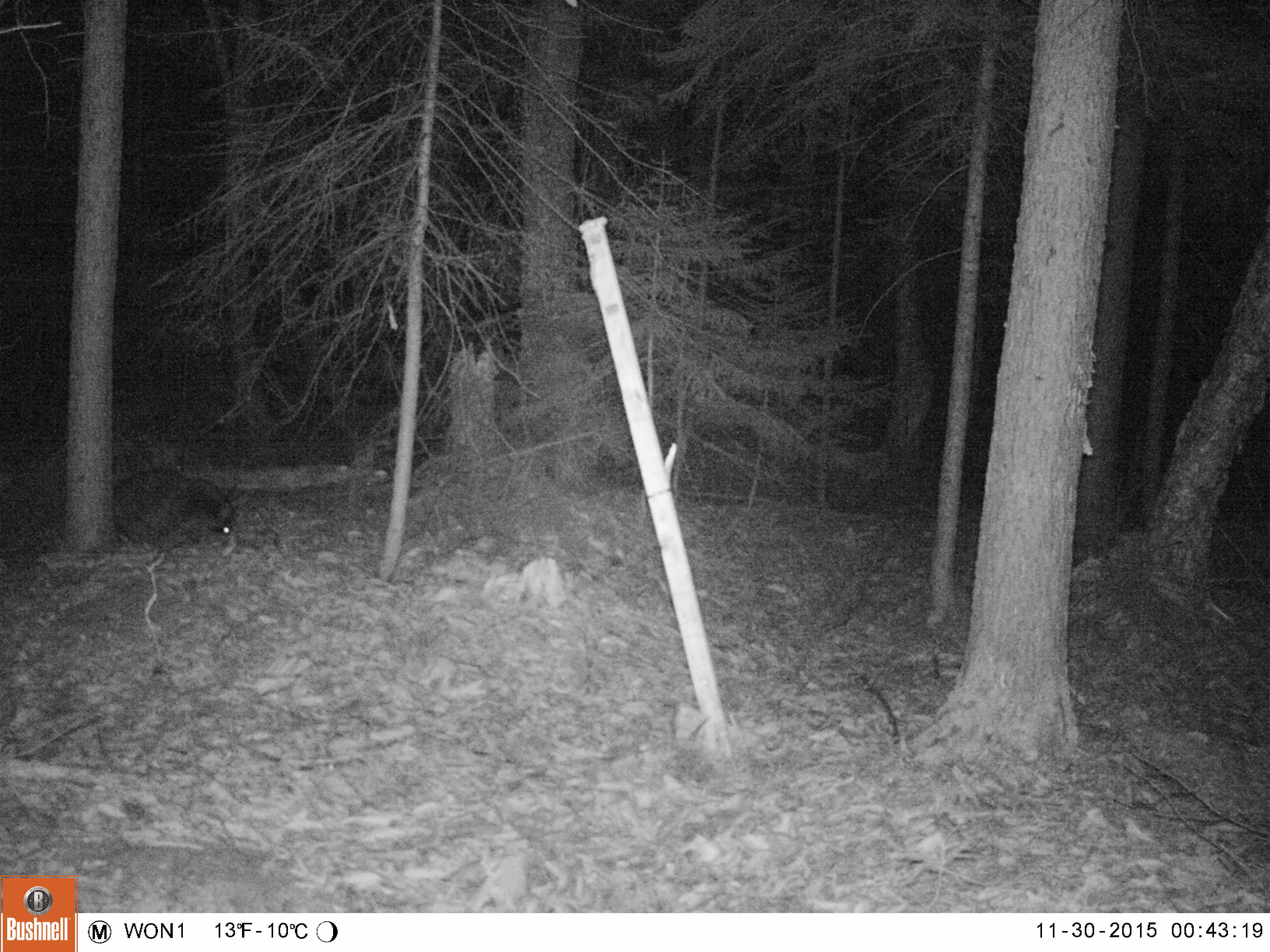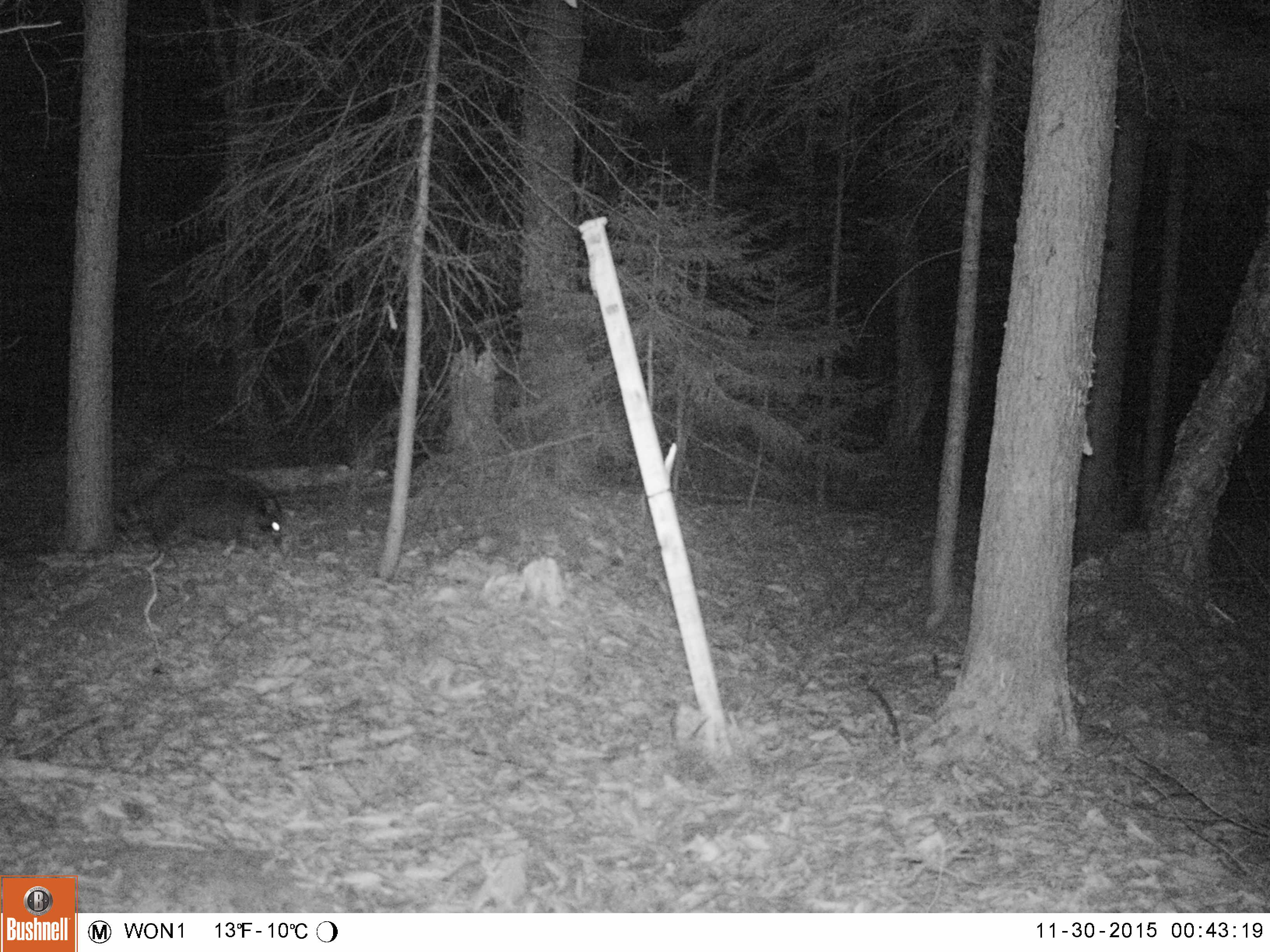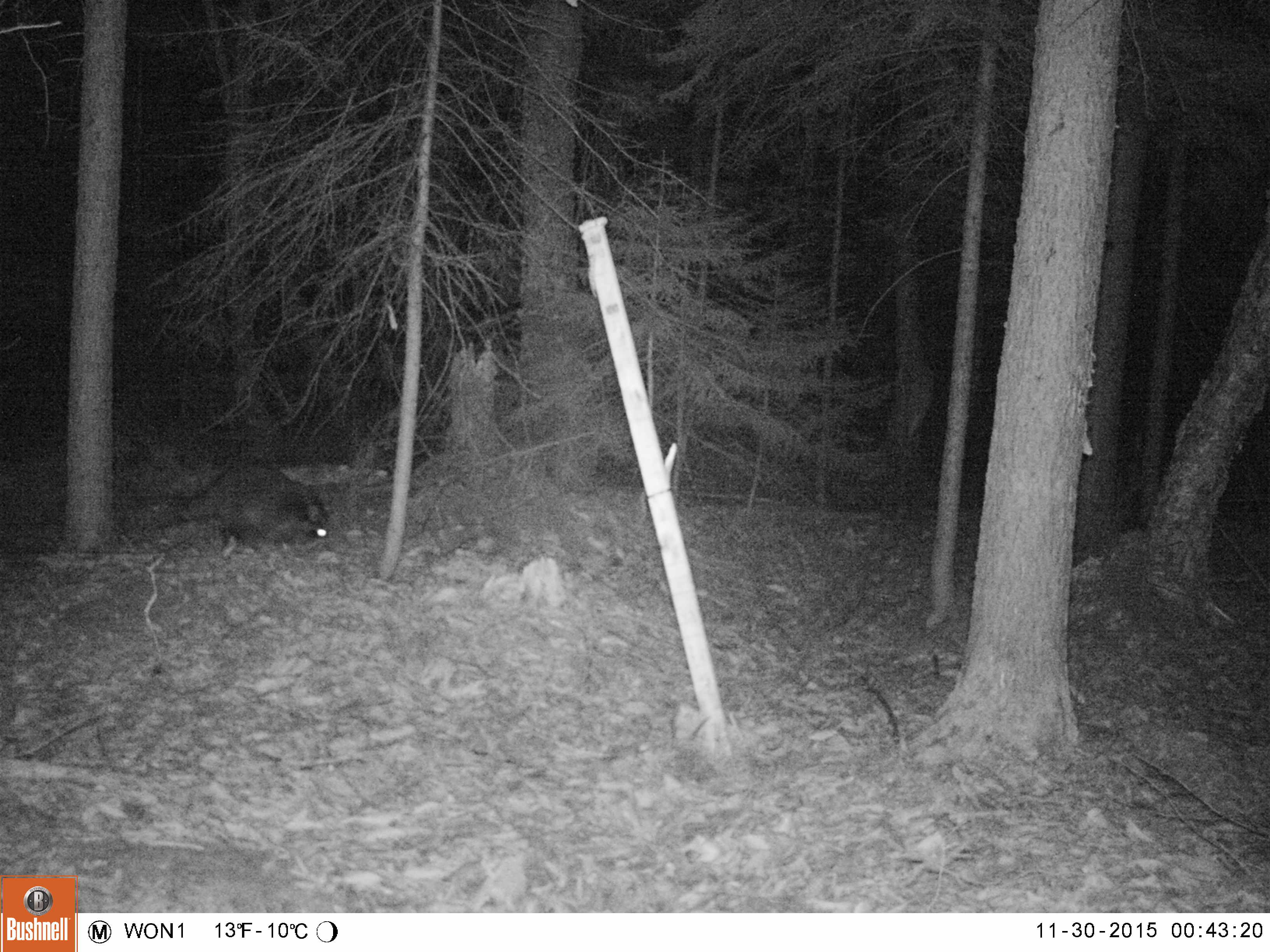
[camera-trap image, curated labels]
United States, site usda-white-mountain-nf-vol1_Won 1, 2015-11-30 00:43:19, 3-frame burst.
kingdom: Animalia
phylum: Chordata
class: Mammalia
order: Carnivora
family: Procyonidae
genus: Procyon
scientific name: Procyon lotor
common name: raccoon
Raccoon (Procyon lotor).